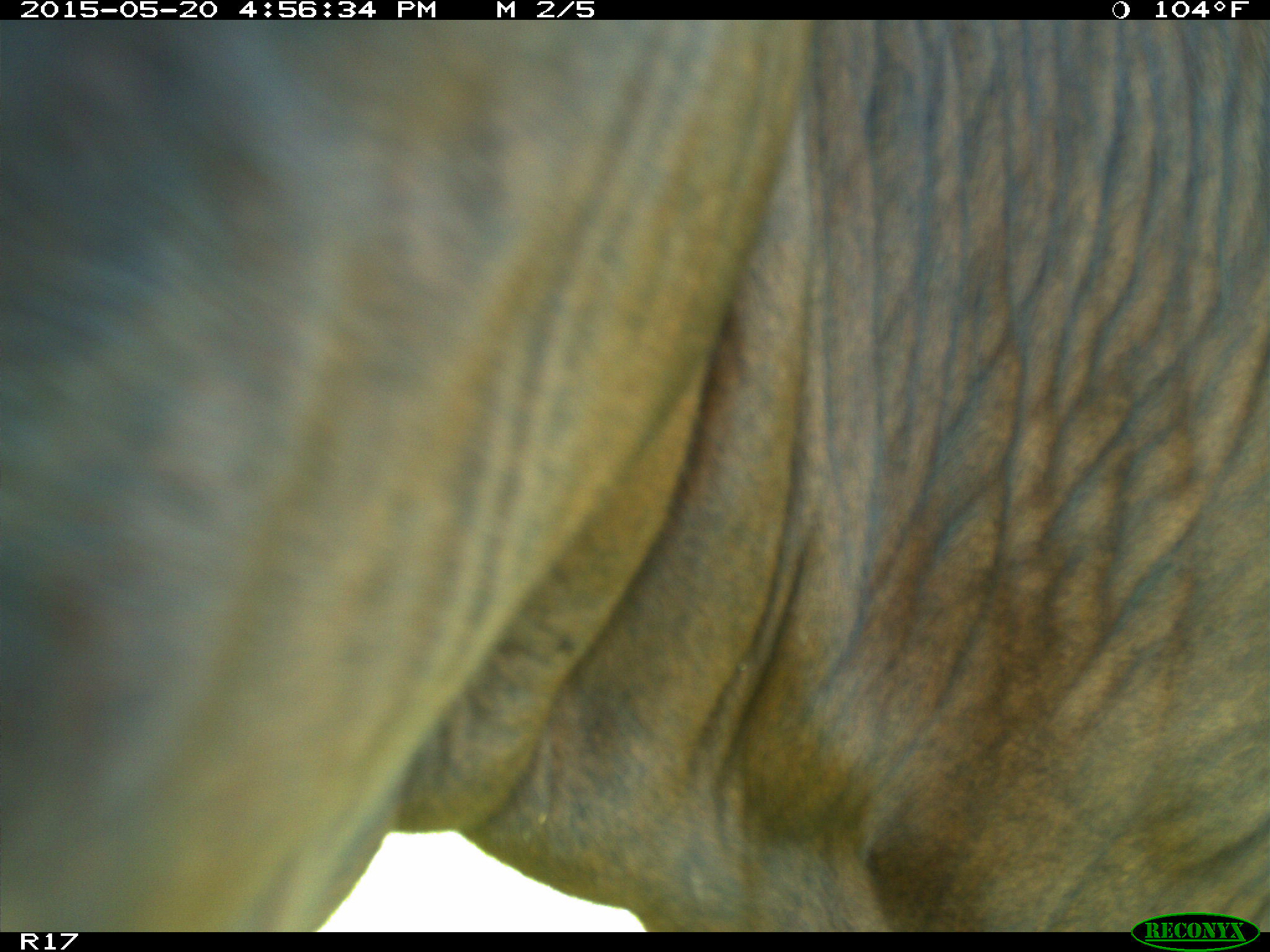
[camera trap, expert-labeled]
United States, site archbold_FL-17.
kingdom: Animalia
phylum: Chordata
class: Mammalia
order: Artiodactyla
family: Bovidae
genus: Bos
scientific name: Bos taurus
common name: domestic cow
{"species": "Bos taurus (domestic cow)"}